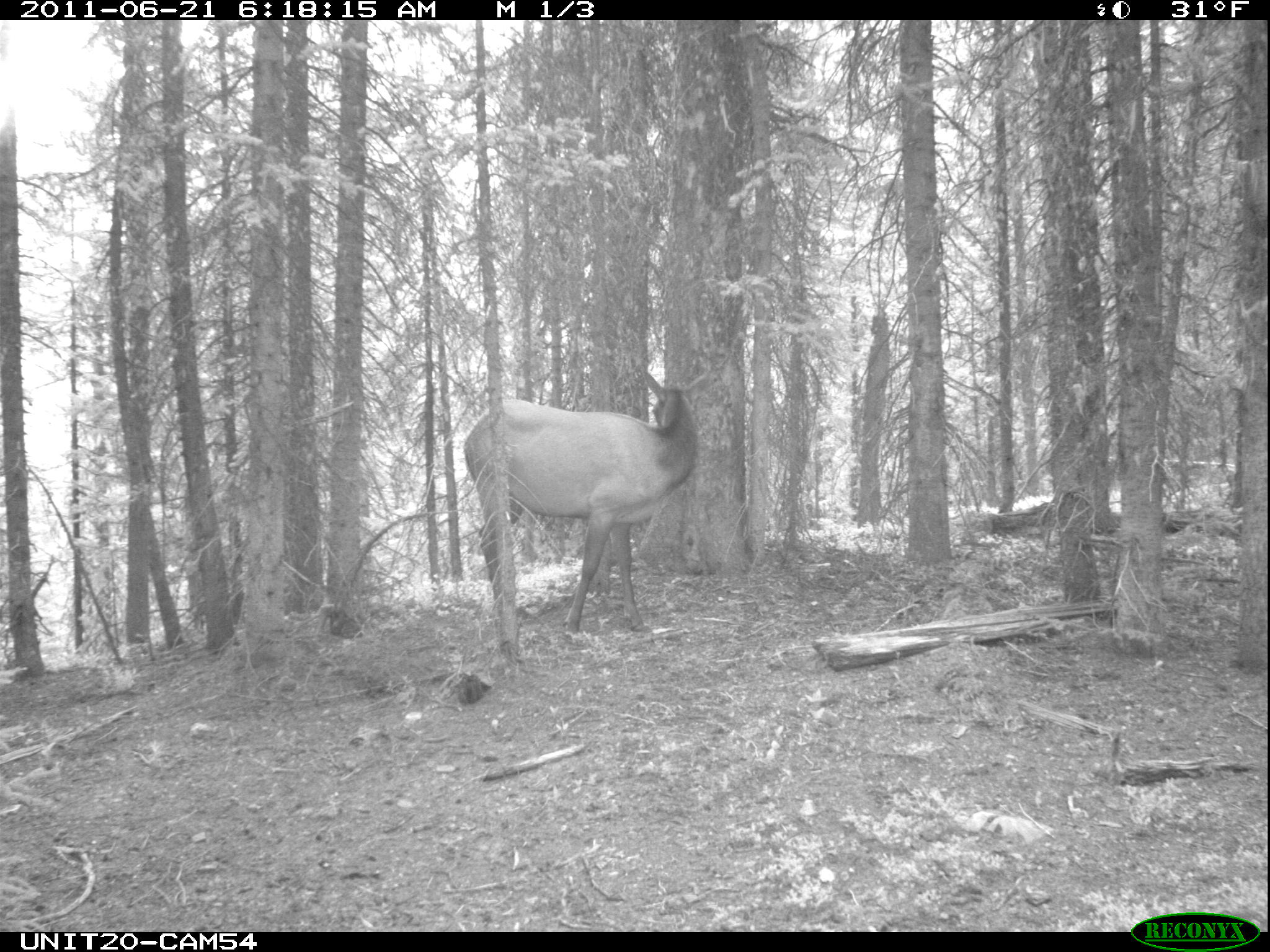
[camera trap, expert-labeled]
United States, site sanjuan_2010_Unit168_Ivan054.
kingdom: Animalia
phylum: Chordata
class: Mammalia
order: Artiodactyla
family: Cervidae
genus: Cervus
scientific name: Cervus elaphus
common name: red deer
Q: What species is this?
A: Cervus elaphus (red deer).